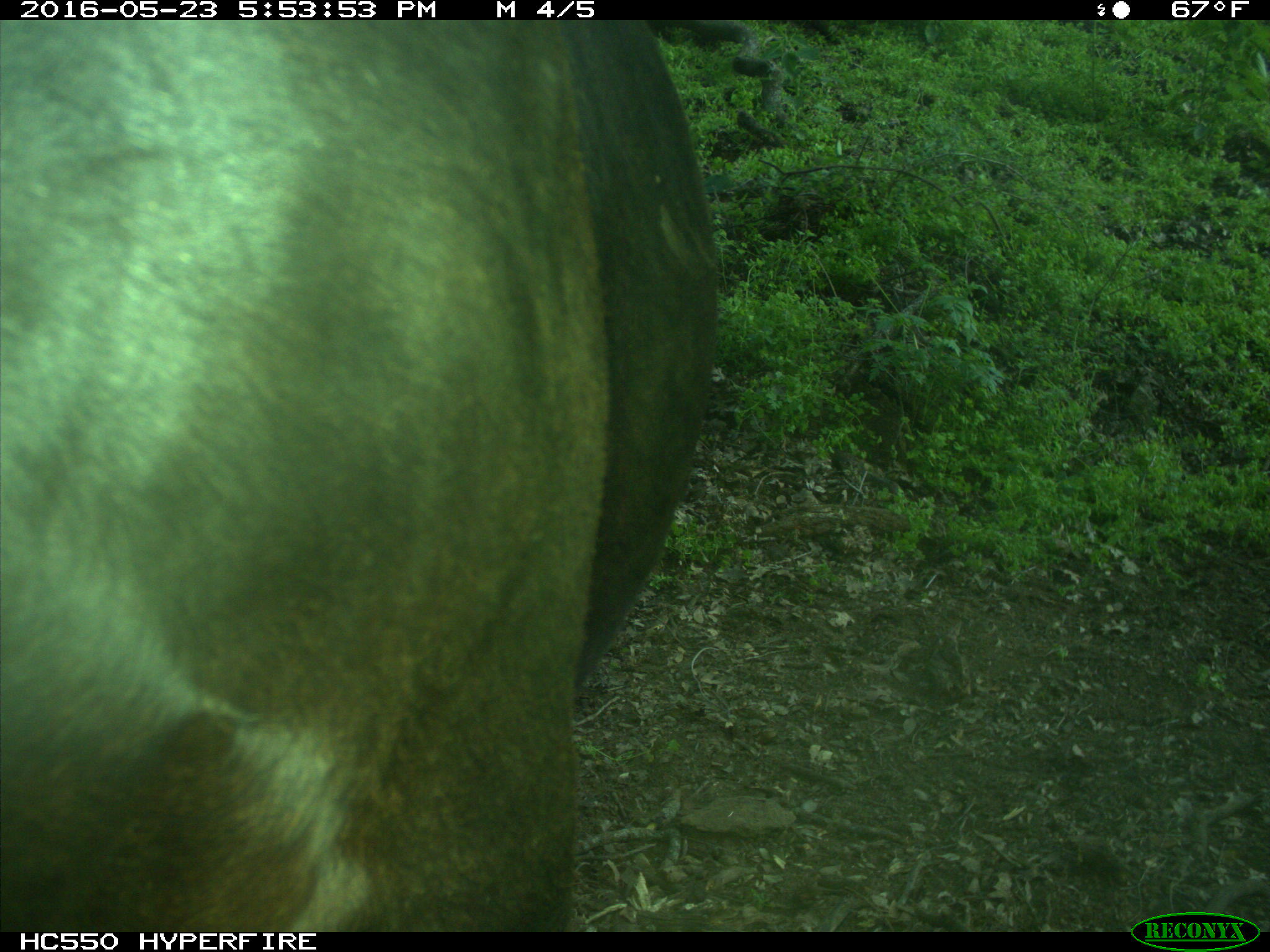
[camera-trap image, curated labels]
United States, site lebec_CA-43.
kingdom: Animalia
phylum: Chordata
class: Mammalia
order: Artiodactyla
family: Bovidae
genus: Bos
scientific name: Bos taurus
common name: domestic cow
Bos taurus (domestic cow).